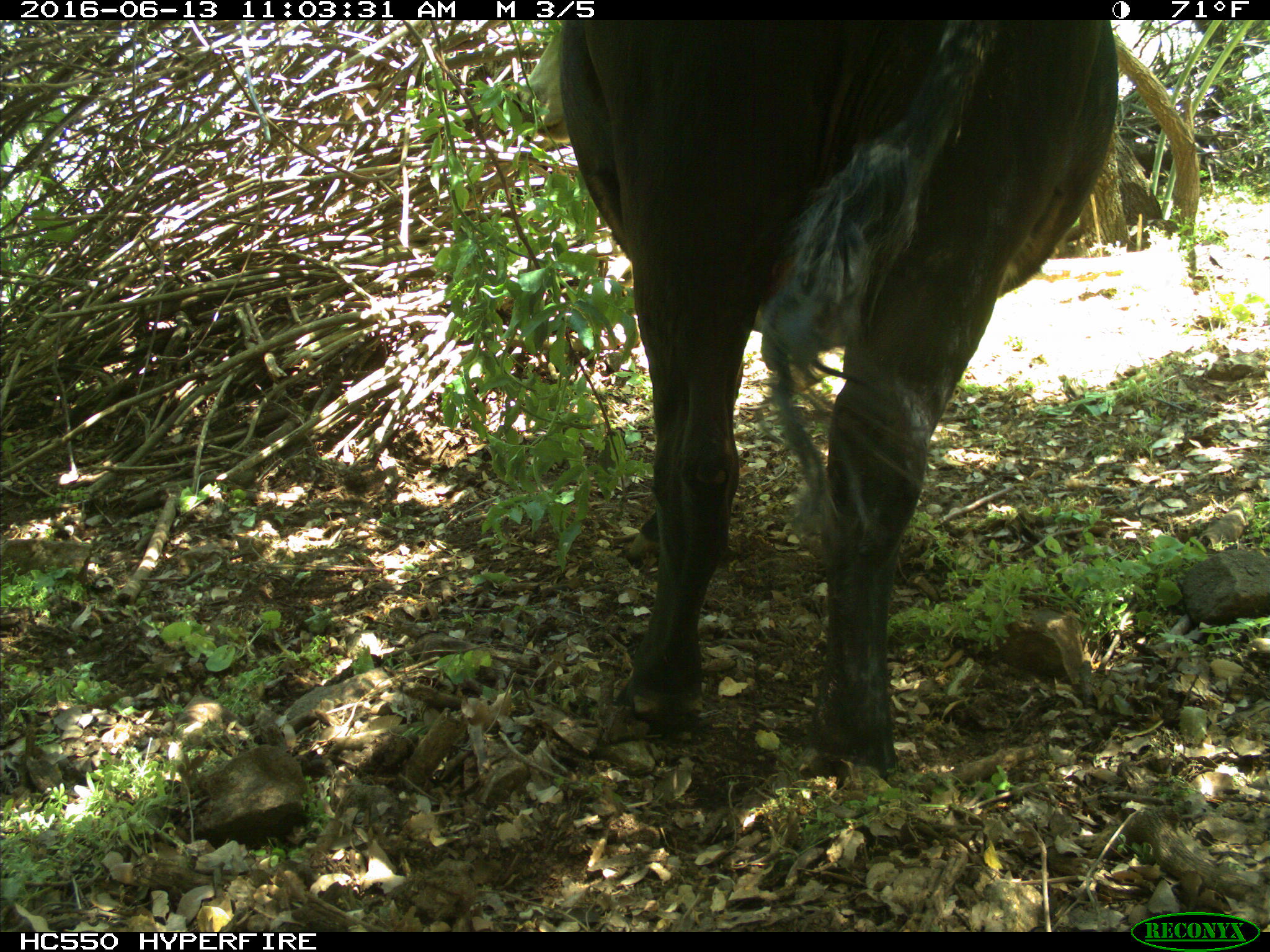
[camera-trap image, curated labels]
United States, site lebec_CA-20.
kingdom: Animalia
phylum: Chordata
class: Mammalia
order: Artiodactyla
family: Bovidae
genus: Bos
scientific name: Bos taurus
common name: domestic cow